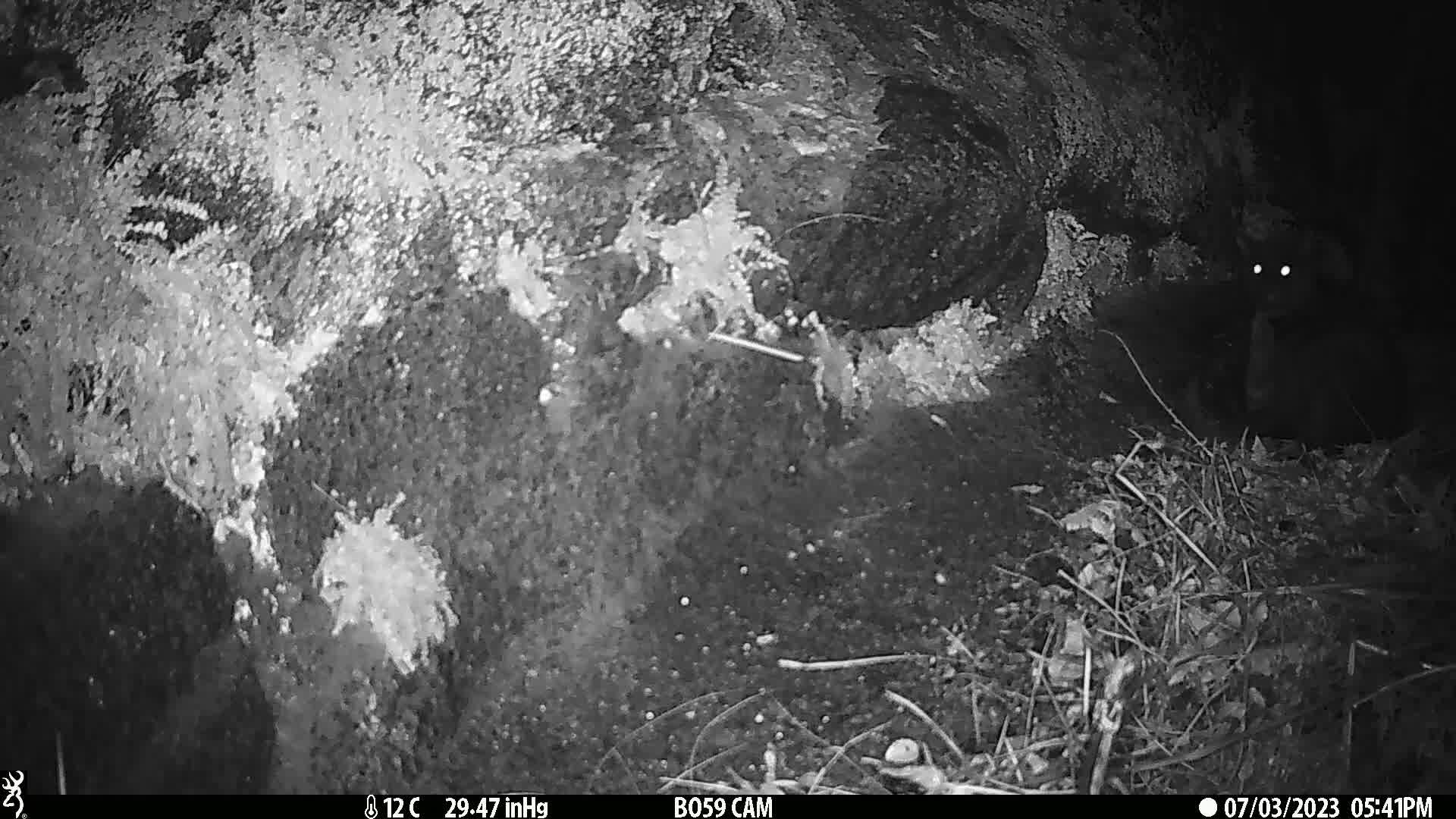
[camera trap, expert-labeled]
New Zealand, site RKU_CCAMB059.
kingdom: Animalia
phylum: Chordata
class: Mammalia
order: Carnivora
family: Felidae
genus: Felis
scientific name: Felis catus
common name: domestic cat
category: cat